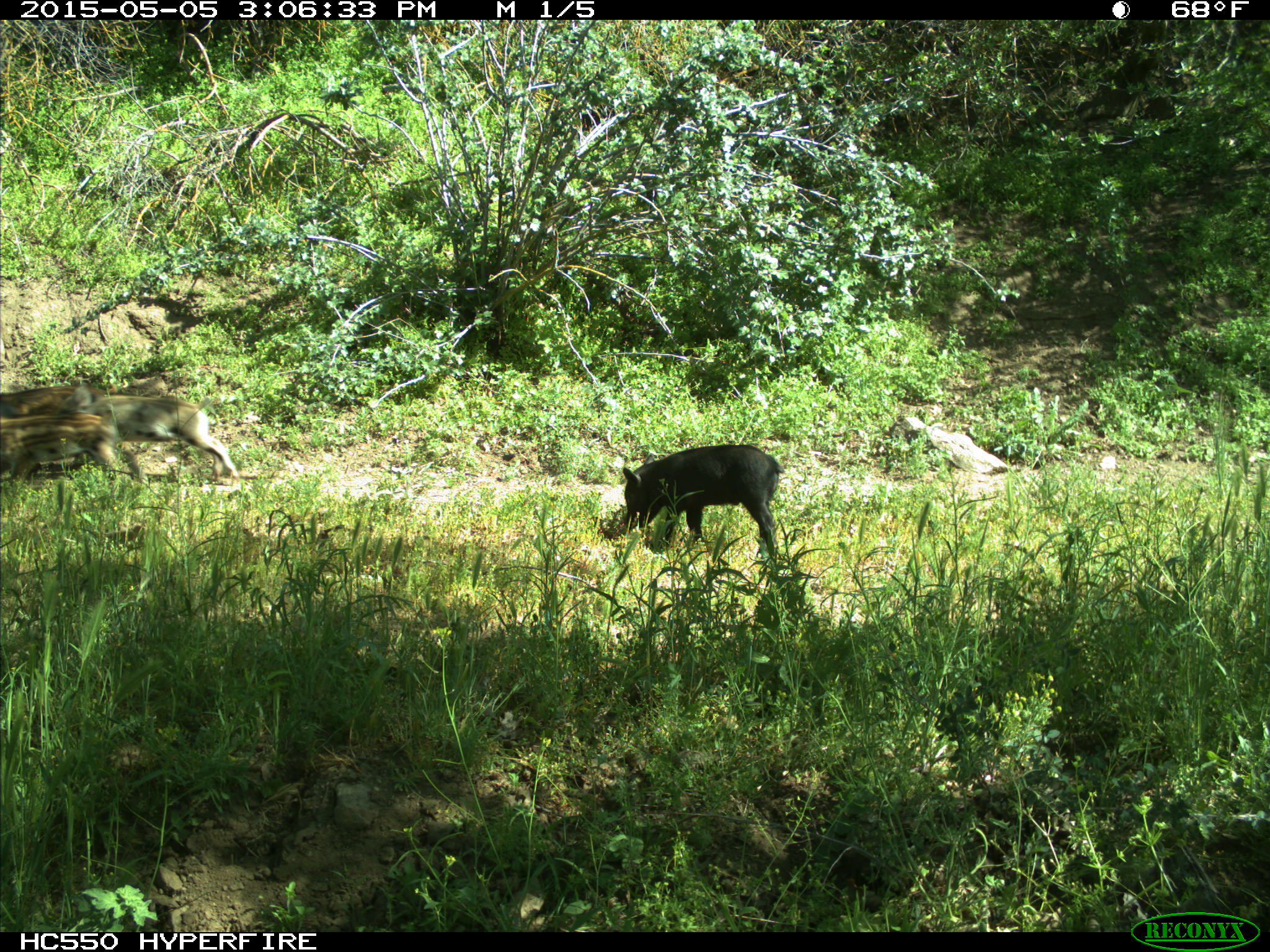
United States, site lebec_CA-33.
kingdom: Animalia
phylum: Chordata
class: Mammalia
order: Artiodactyla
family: Suidae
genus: Sus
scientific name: Sus scrofa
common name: wild boar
Sus scrofa (wild boar).